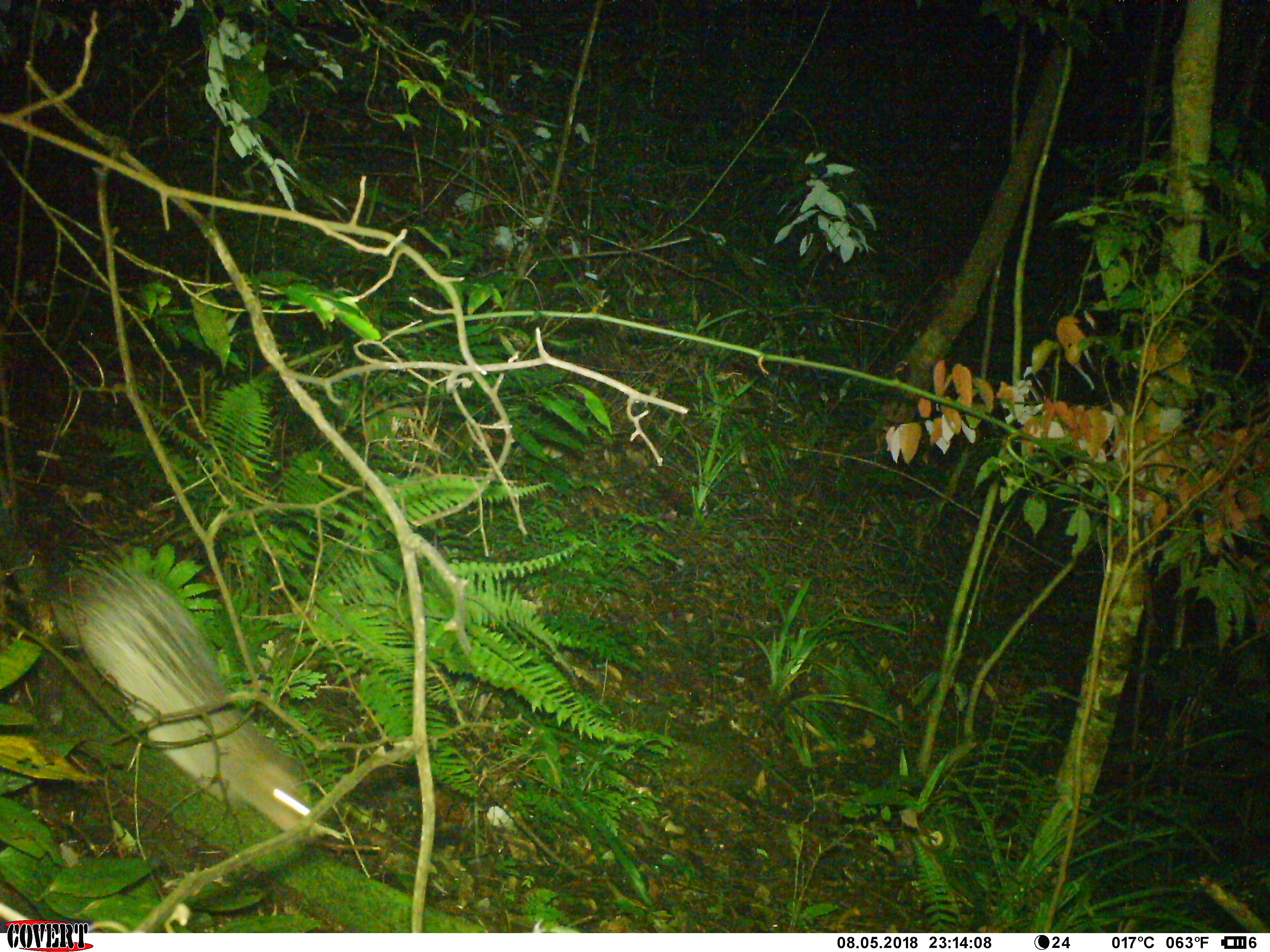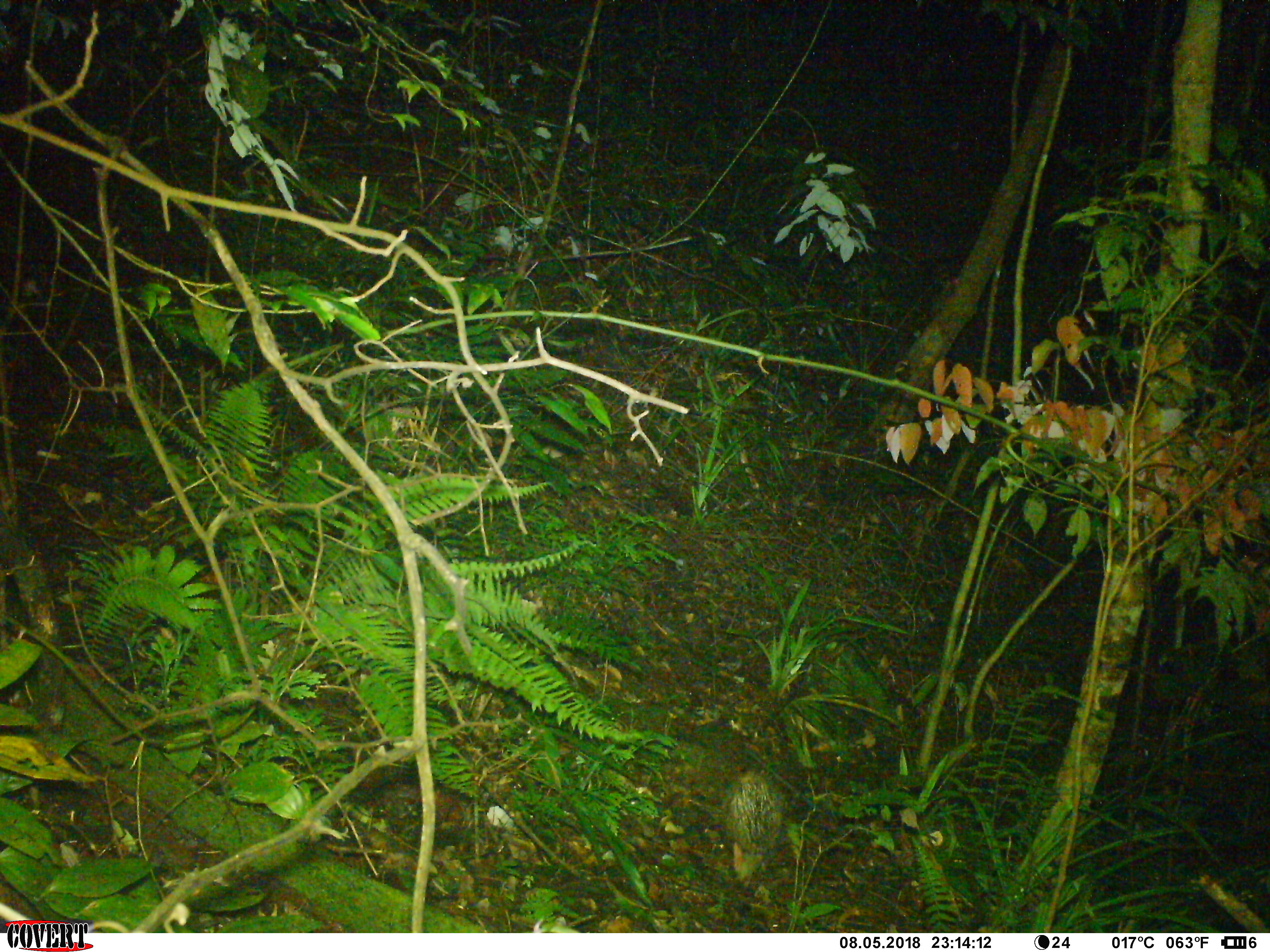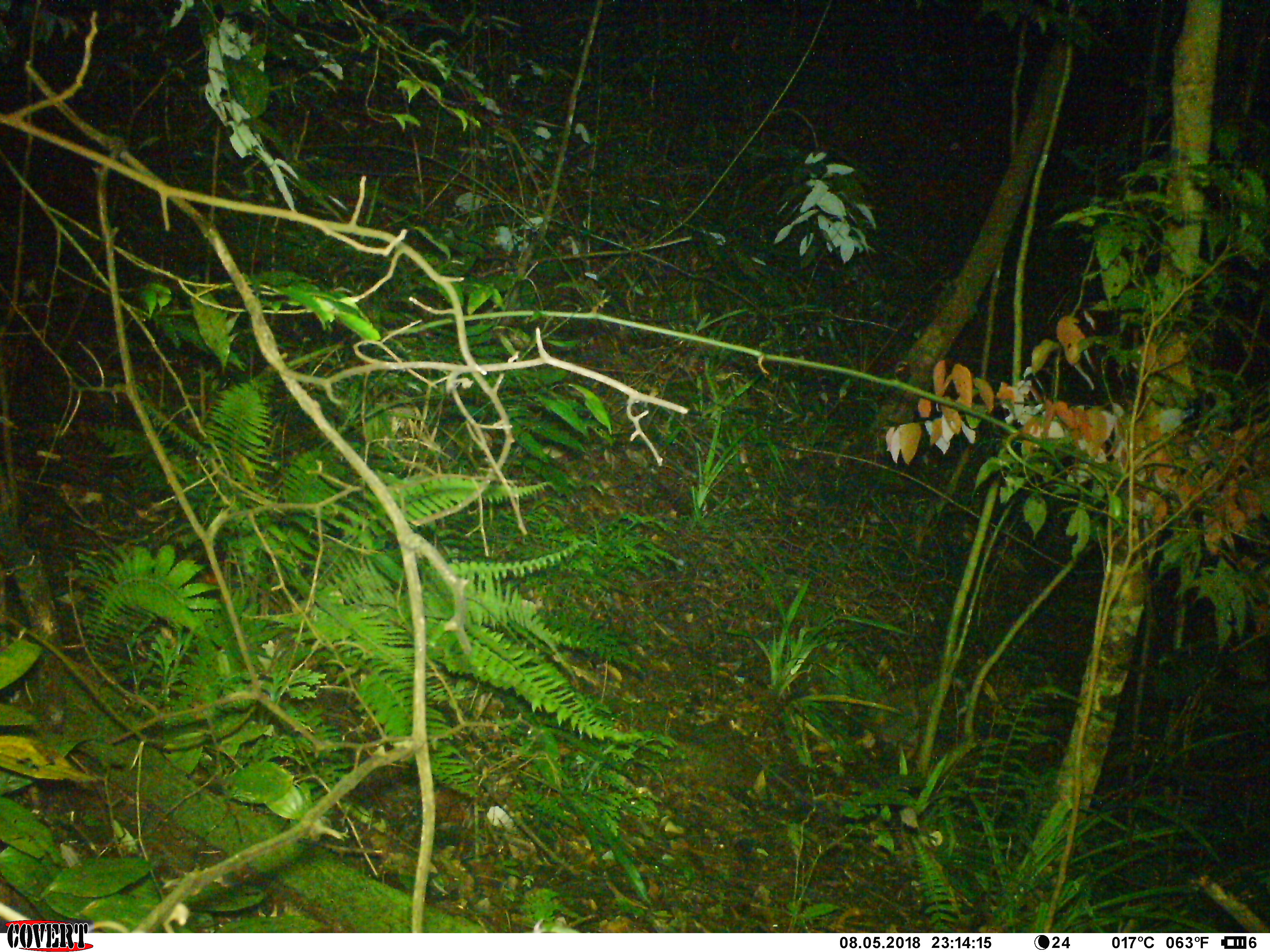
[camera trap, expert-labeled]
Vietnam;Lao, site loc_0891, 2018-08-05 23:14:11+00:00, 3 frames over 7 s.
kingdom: Animalia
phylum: Chordata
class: Mammalia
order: Rodentia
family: Hystricidae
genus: Atherurus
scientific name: Atherurus macrourus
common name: asiatic brush-tailed porcupine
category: asiatic brush tailed porcupine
Asiatic brush tailed porcupine (asiatic brush-tailed porcupine) (Atherurus macrourus). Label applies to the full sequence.